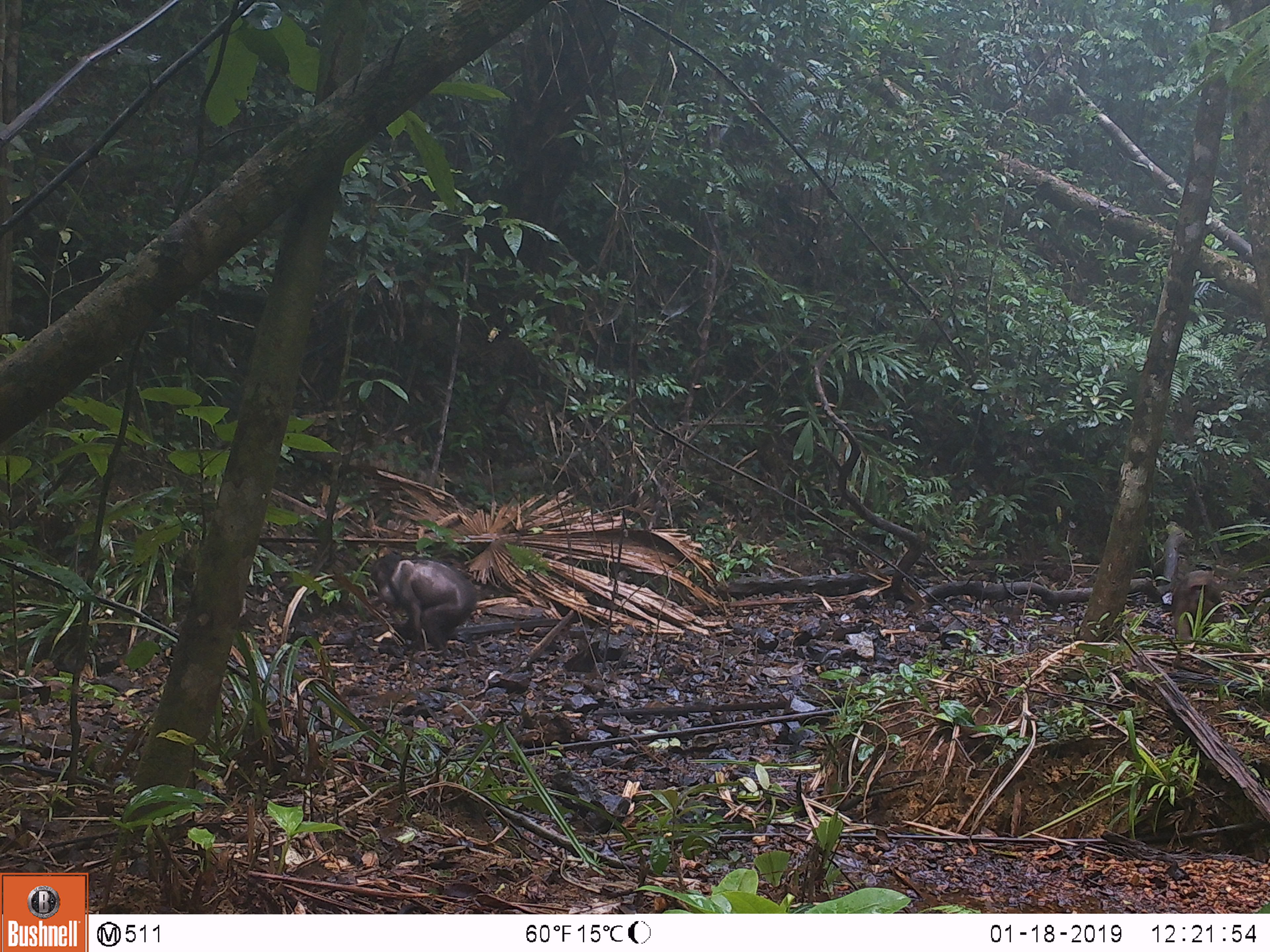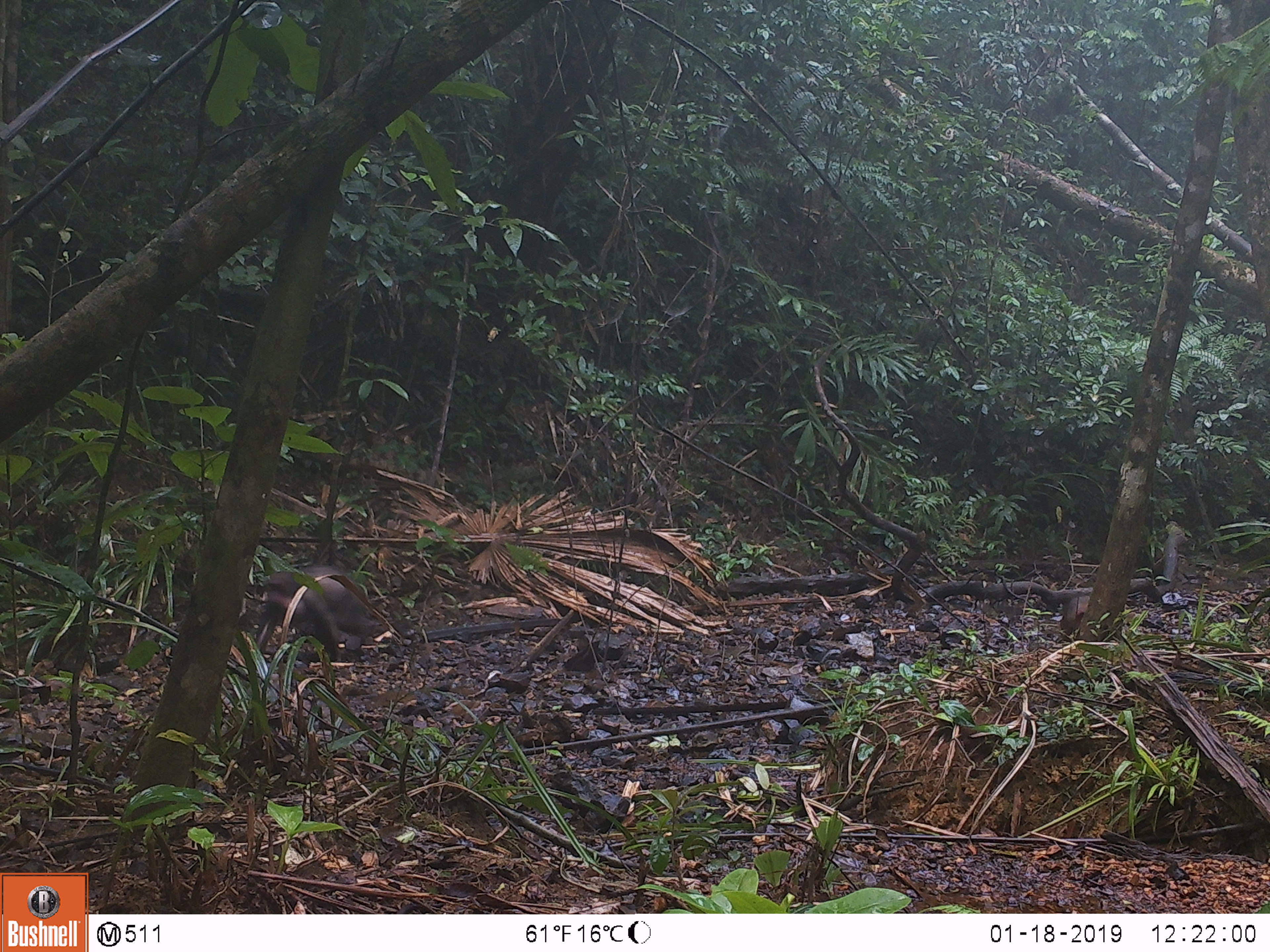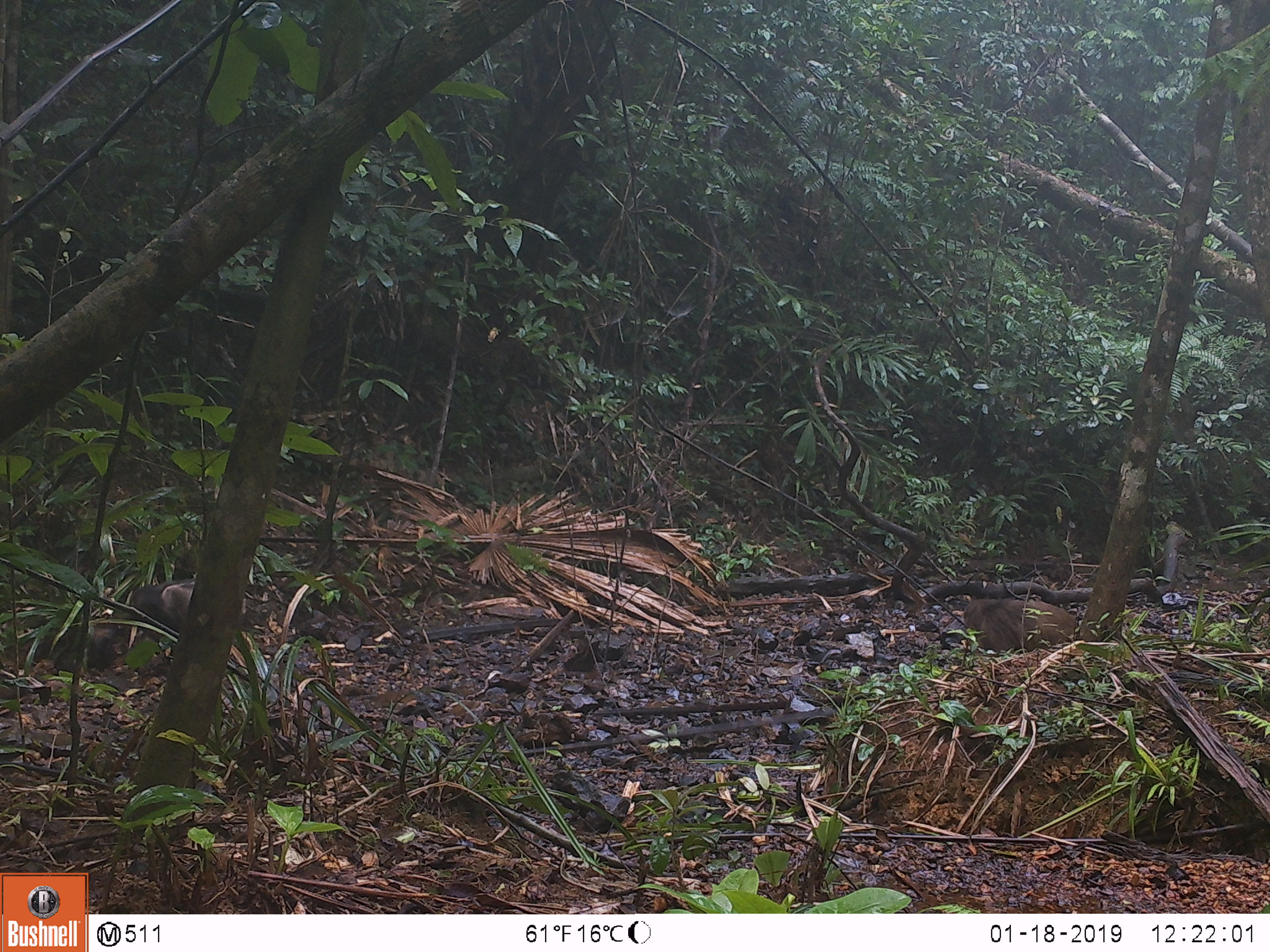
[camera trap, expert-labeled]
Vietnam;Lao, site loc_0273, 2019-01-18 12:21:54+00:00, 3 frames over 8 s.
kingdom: Animalia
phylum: Chordata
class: Mammalia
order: Primates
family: Cercopithecidae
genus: Macaca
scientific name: Macaca arctoides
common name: stump-tailed macaque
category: stump tailed macaque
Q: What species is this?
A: Stump tailed macaque (stump-tailed macaque) (Macaca arctoides).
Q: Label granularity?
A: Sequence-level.